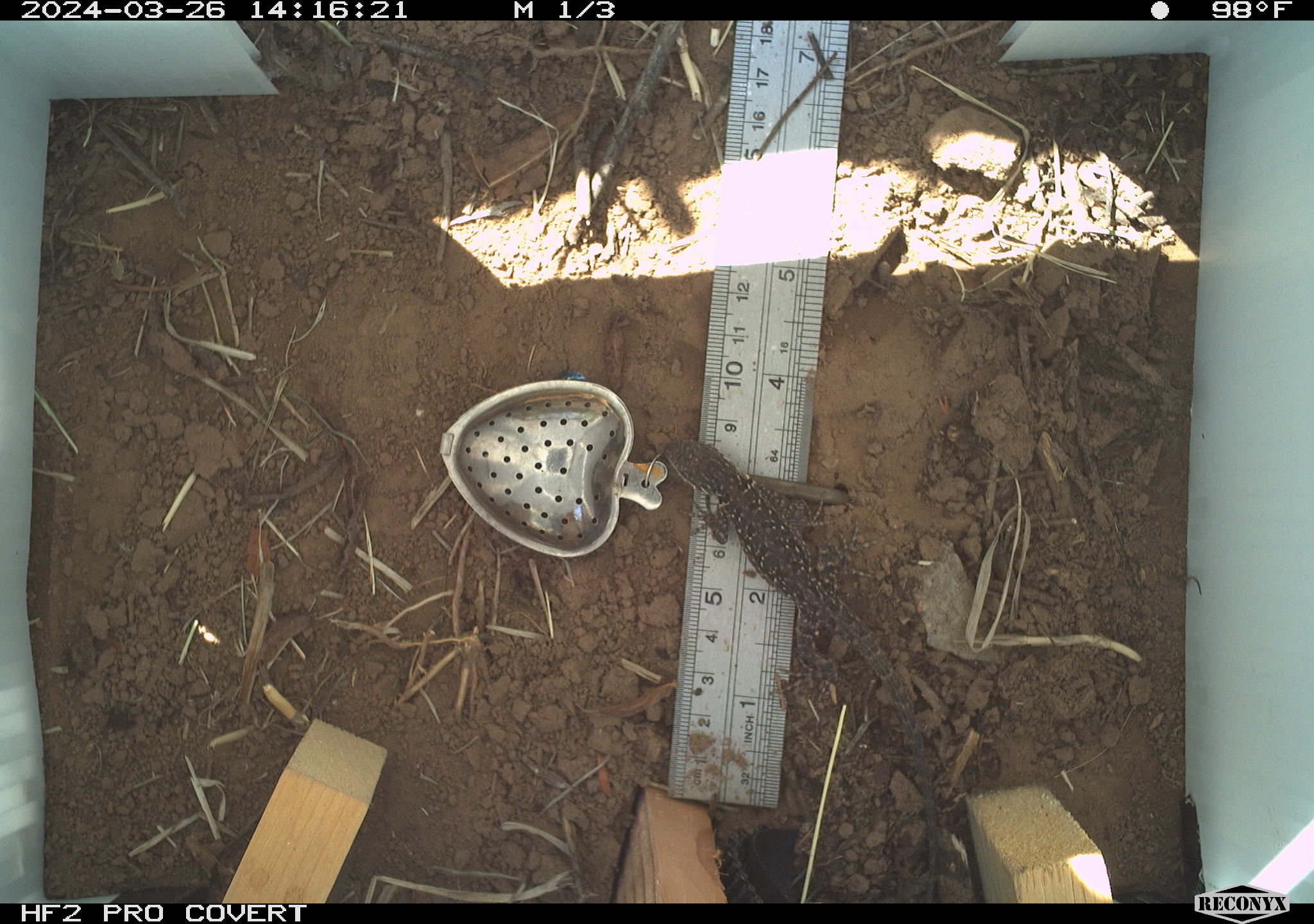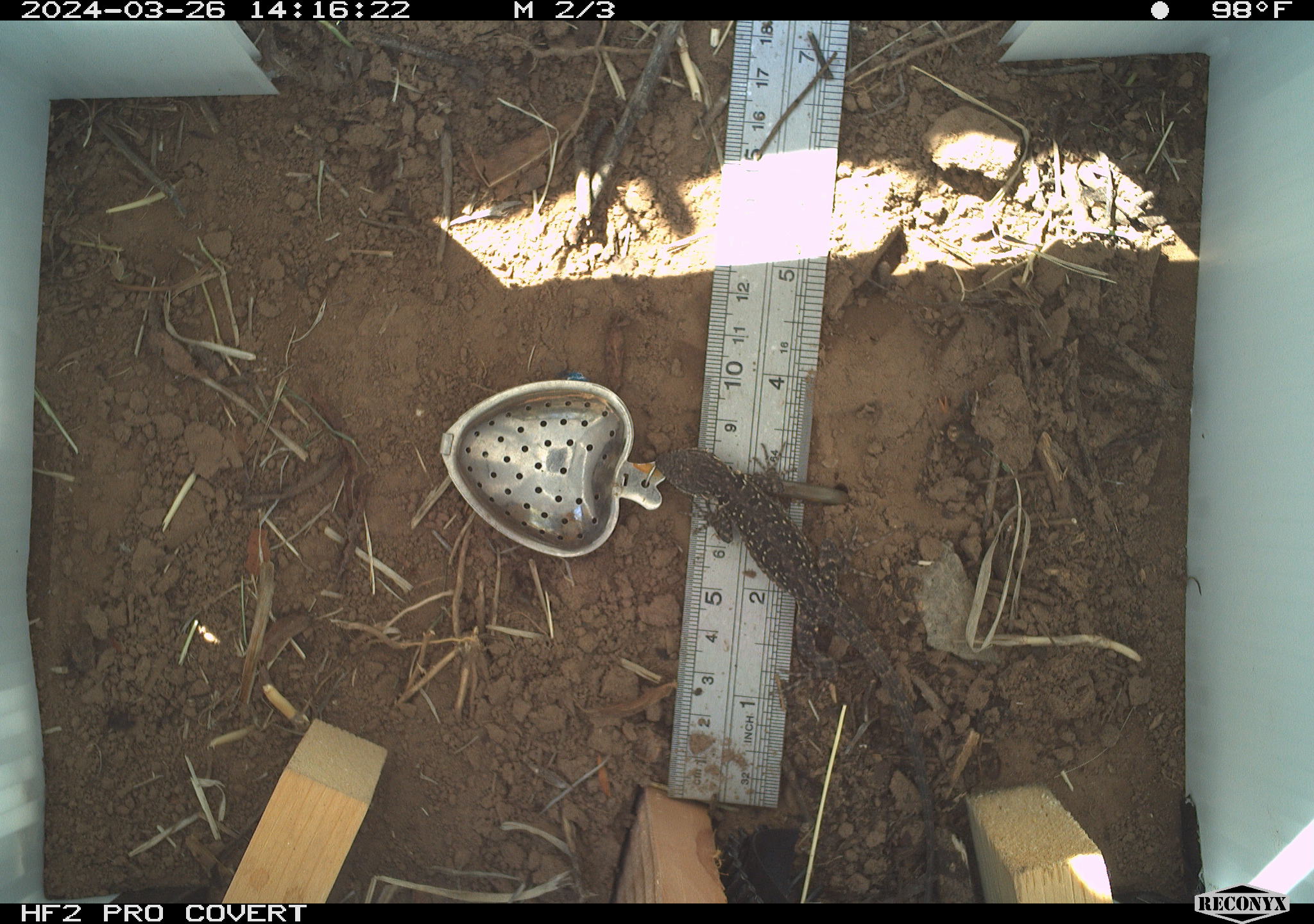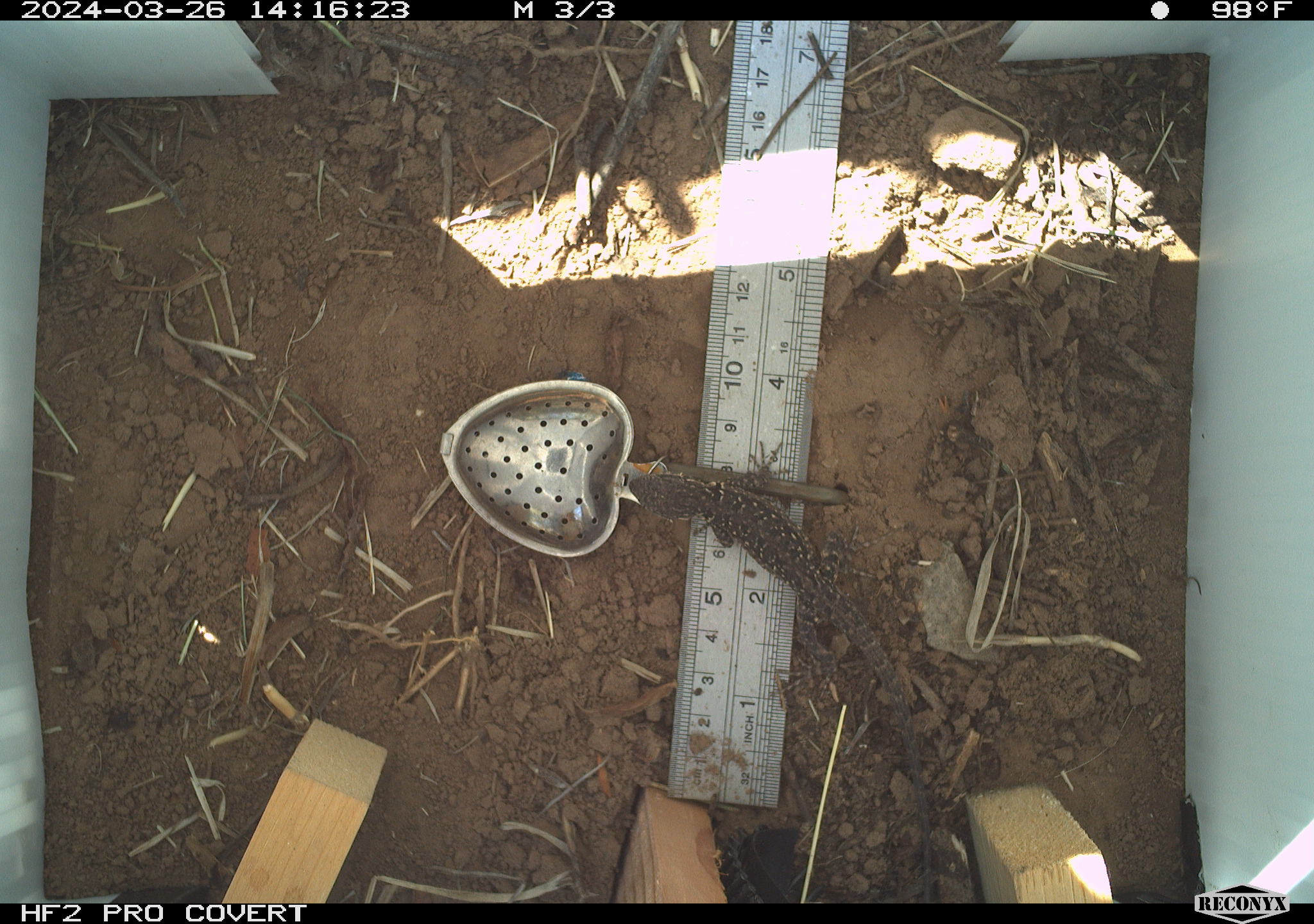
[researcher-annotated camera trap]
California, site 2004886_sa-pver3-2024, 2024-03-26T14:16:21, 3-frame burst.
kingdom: Animalia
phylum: Chordata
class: Reptilia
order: Squamata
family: Phrynosomatidae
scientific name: Phrynosomatidae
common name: phrynosomatid lizards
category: phrynosomatidae family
Phrynosomatidae family (phrynosomatid lizards) (Phrynosomatidae).